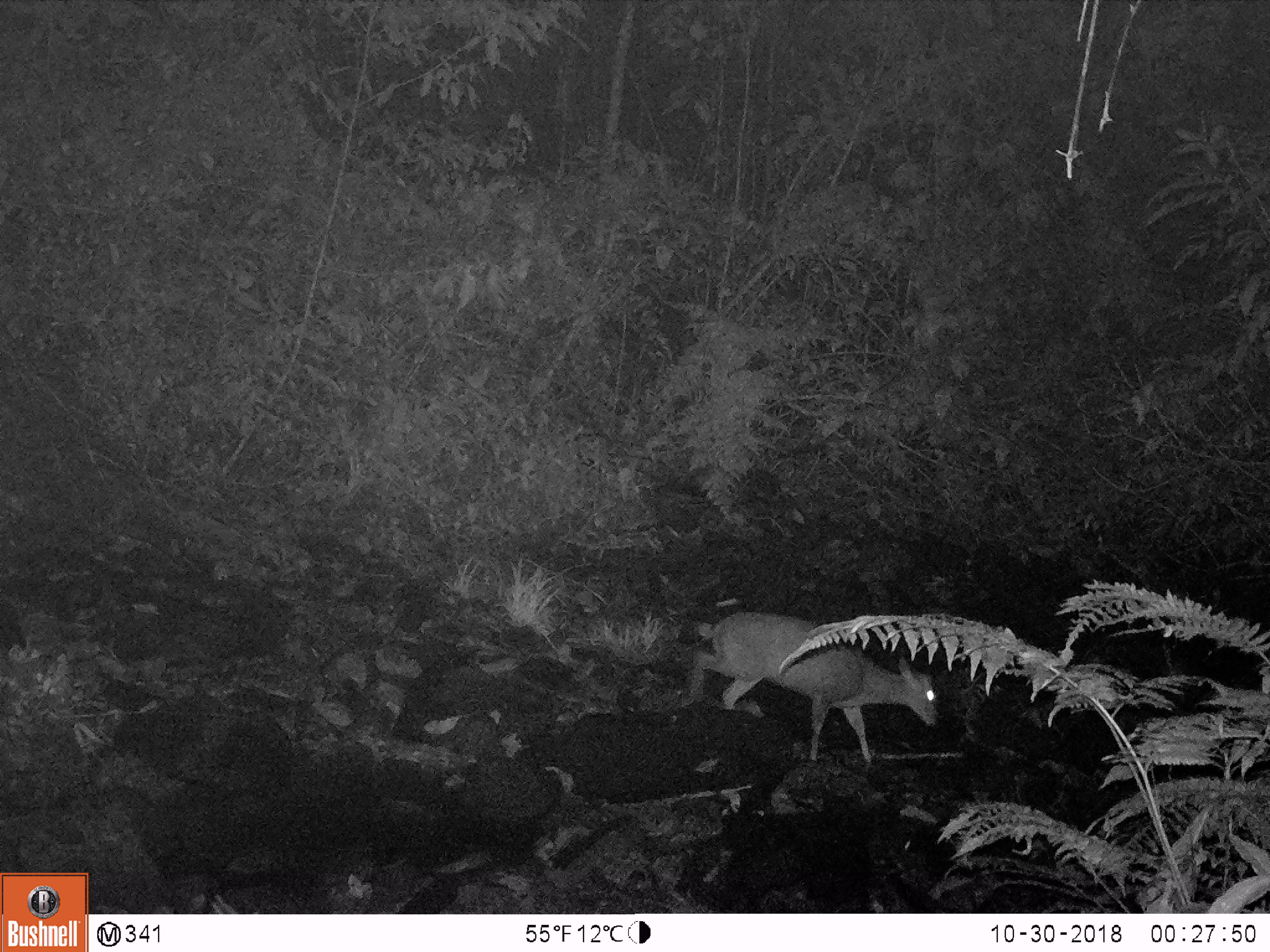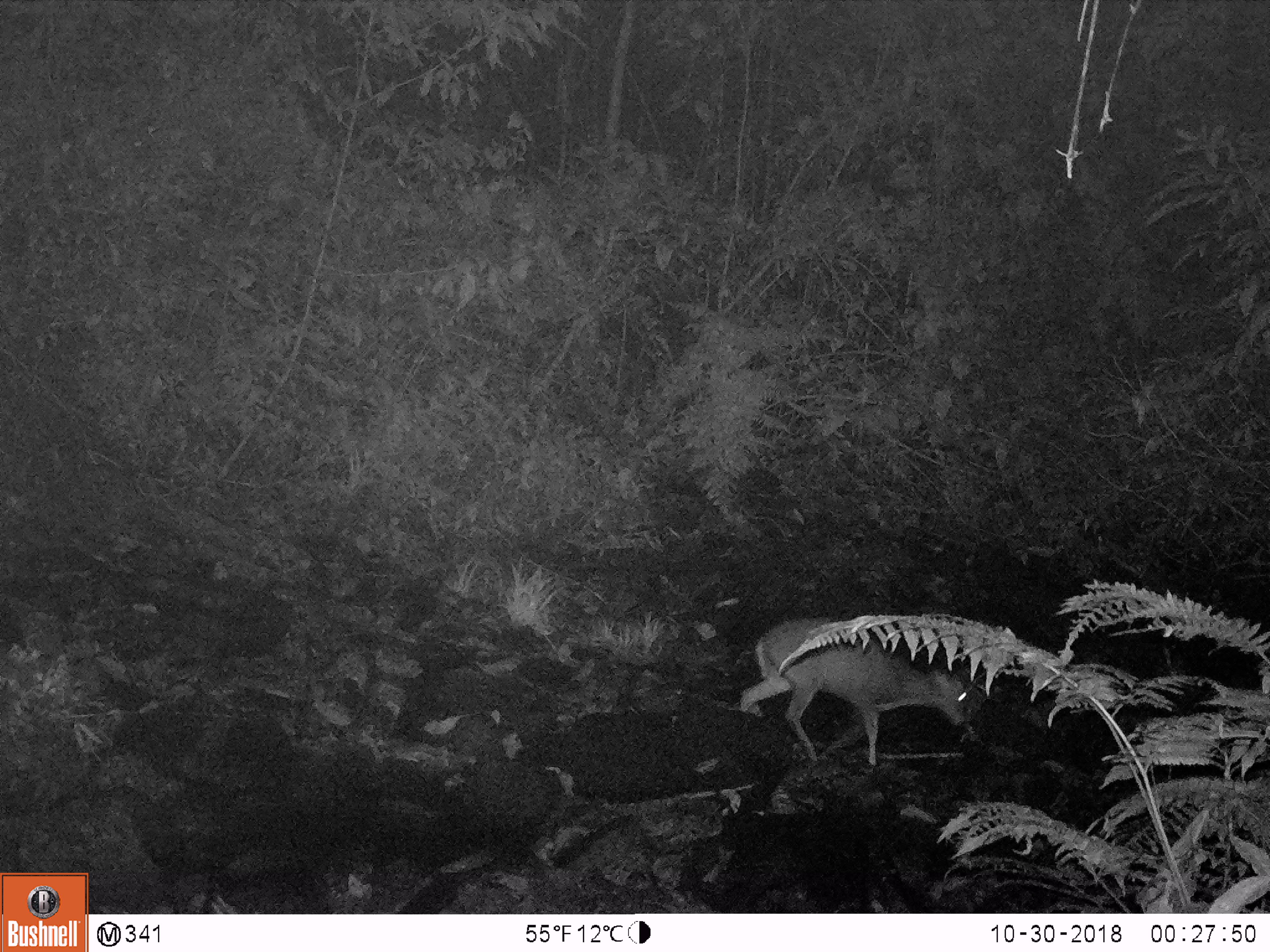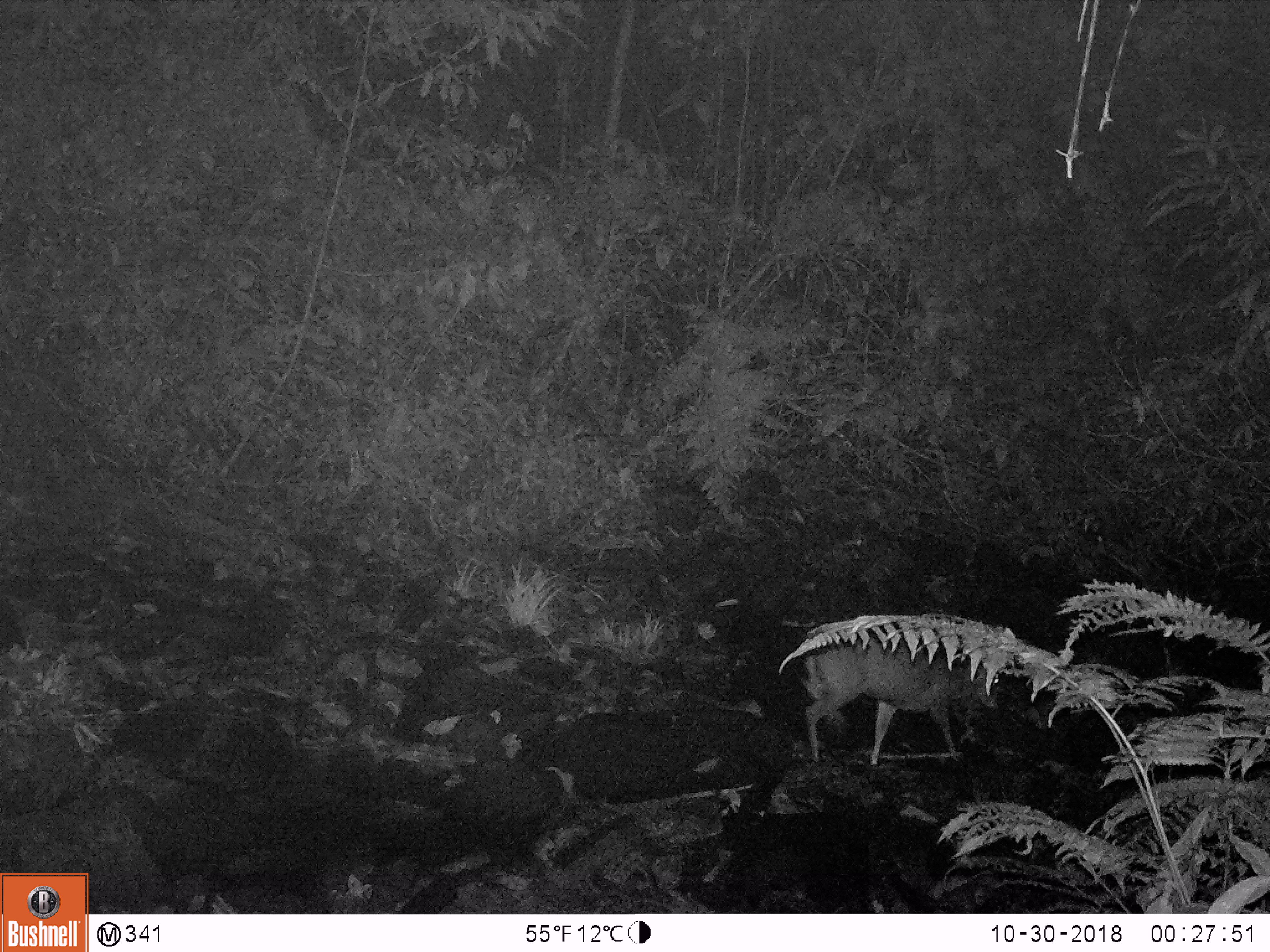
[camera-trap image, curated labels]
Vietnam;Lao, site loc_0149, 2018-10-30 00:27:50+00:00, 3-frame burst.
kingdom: Animalia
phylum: Chordata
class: Mammalia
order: Artiodactyla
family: Cervidae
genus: Muntiacus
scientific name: Muntiacus rooseveltorum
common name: roosevelt's muntjac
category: roosevelts muntjac group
Roosevelts muntjac group (roosevelt's muntjac) (Muntiacus rooseveltorum). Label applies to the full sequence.